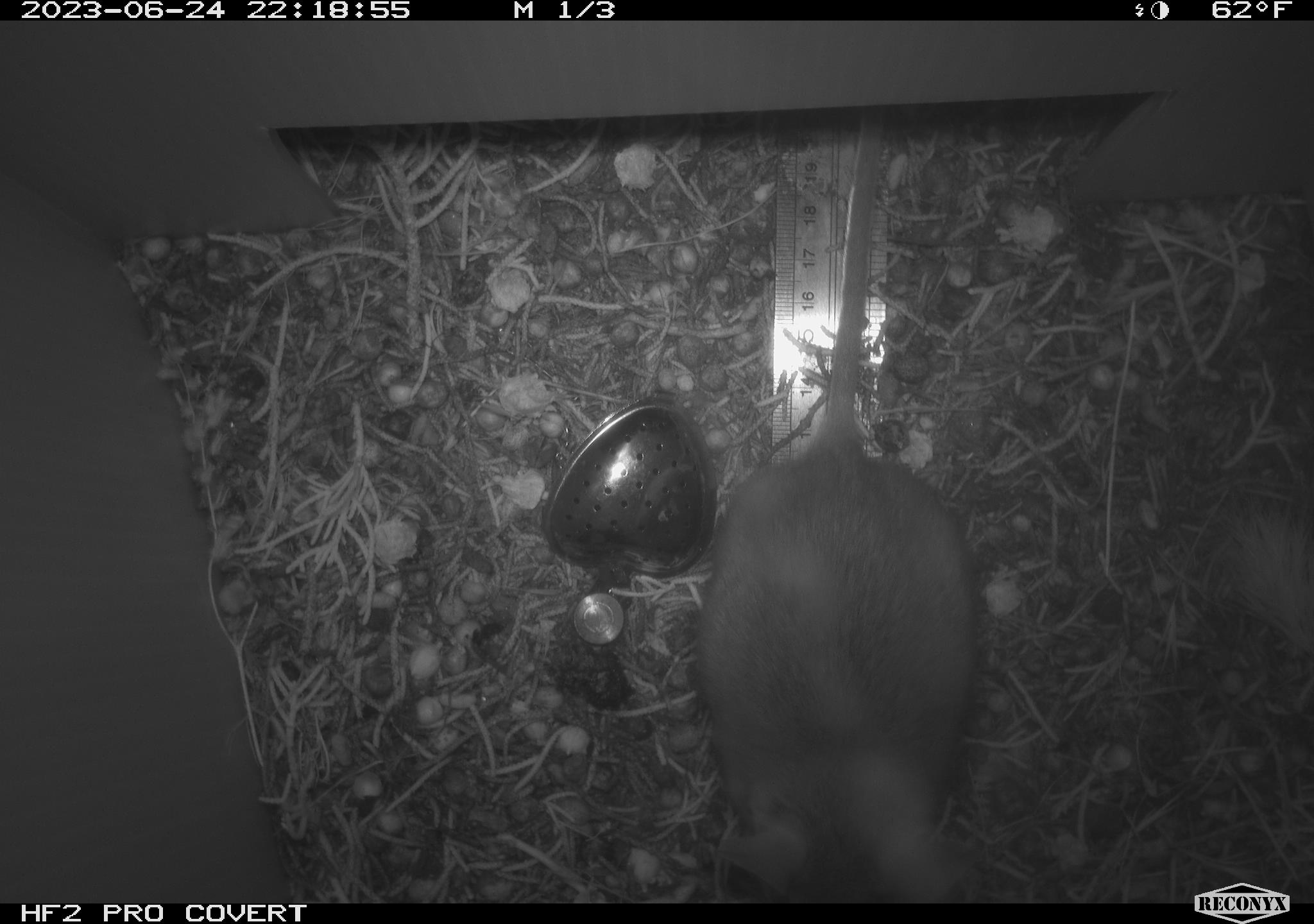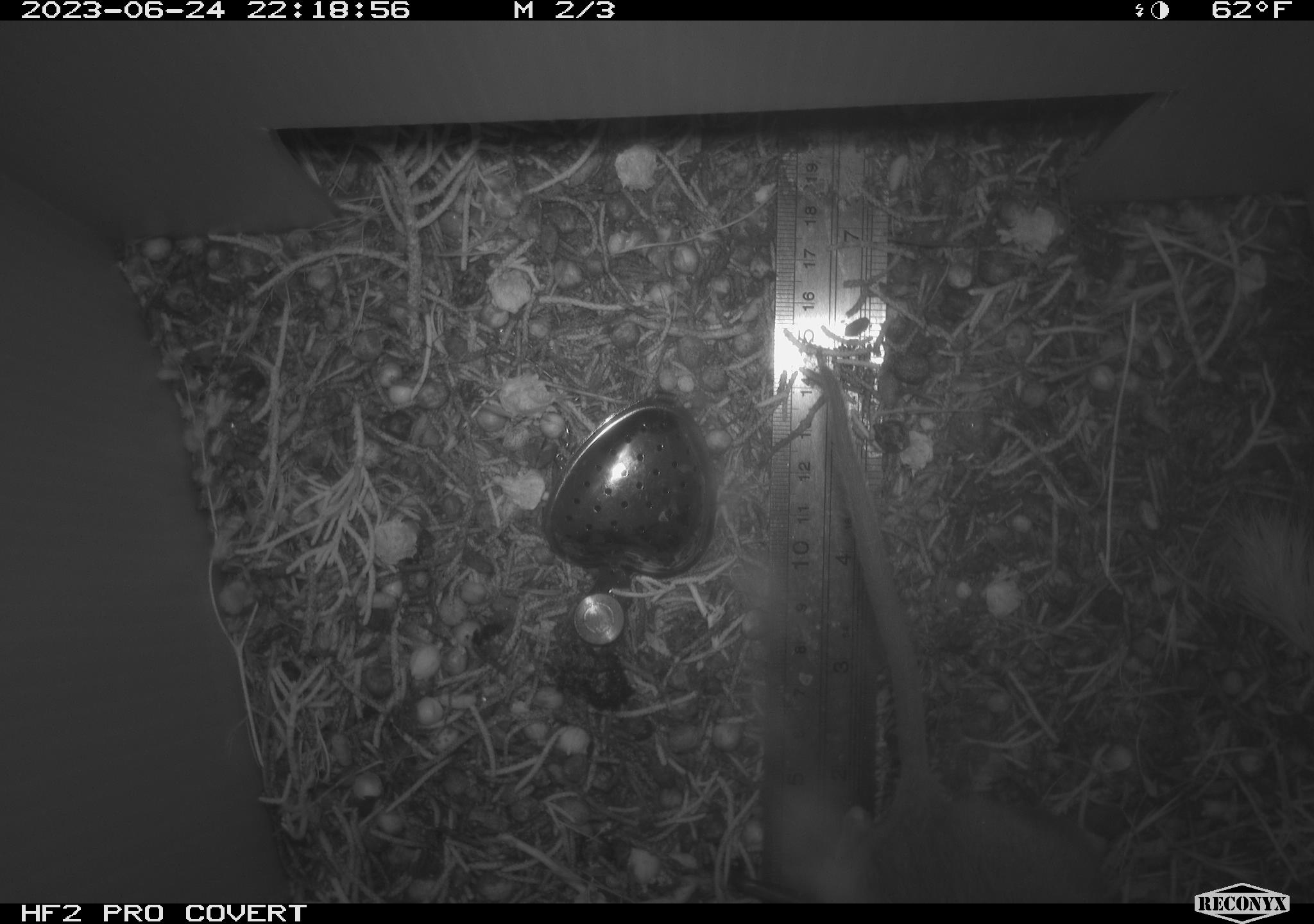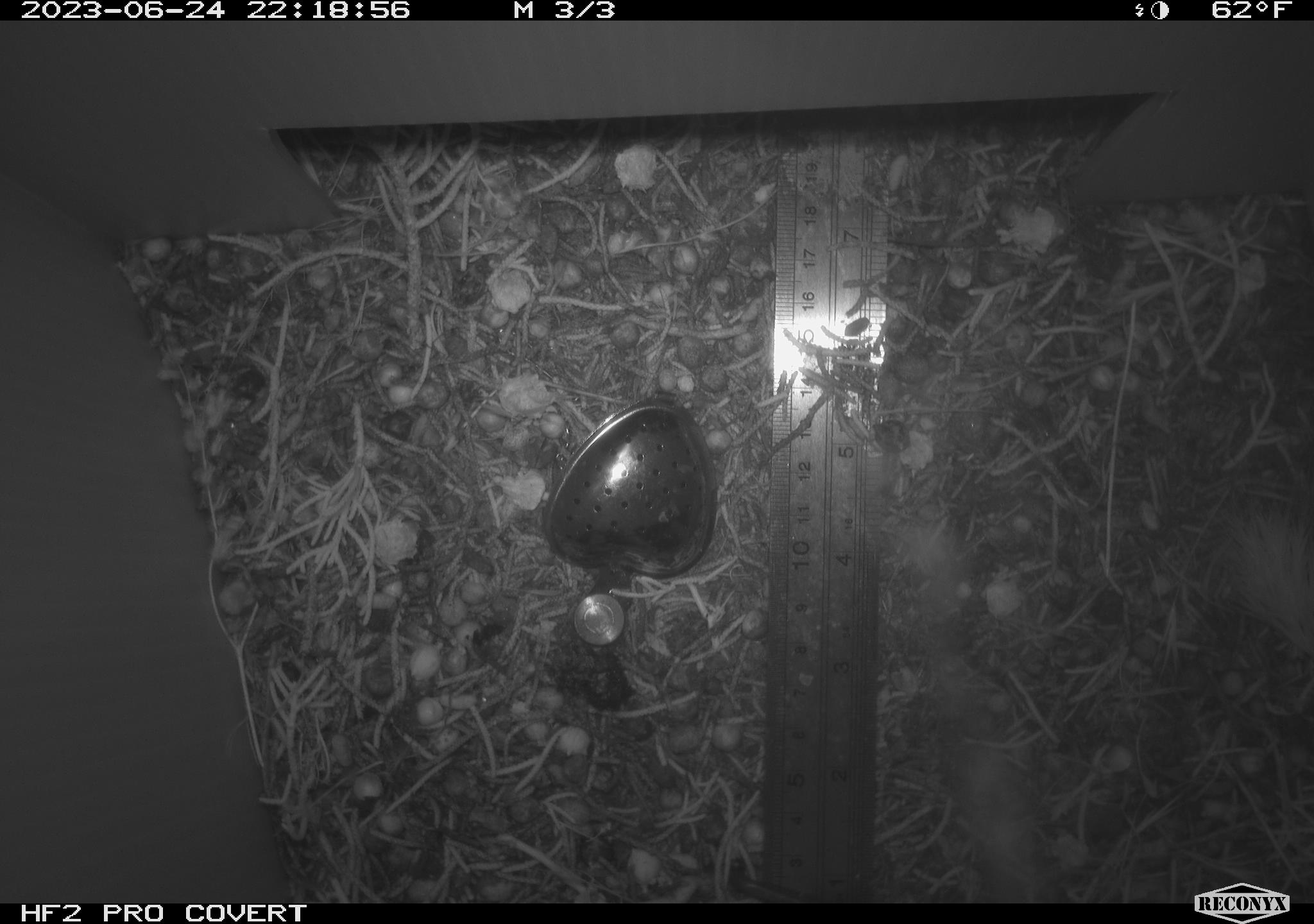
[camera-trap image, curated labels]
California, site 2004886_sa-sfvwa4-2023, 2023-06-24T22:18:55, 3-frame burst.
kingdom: Animalia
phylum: Chordata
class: Mammalia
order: Rodentia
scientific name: Rodentia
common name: mouse species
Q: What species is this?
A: Mouse species (Rodentia).